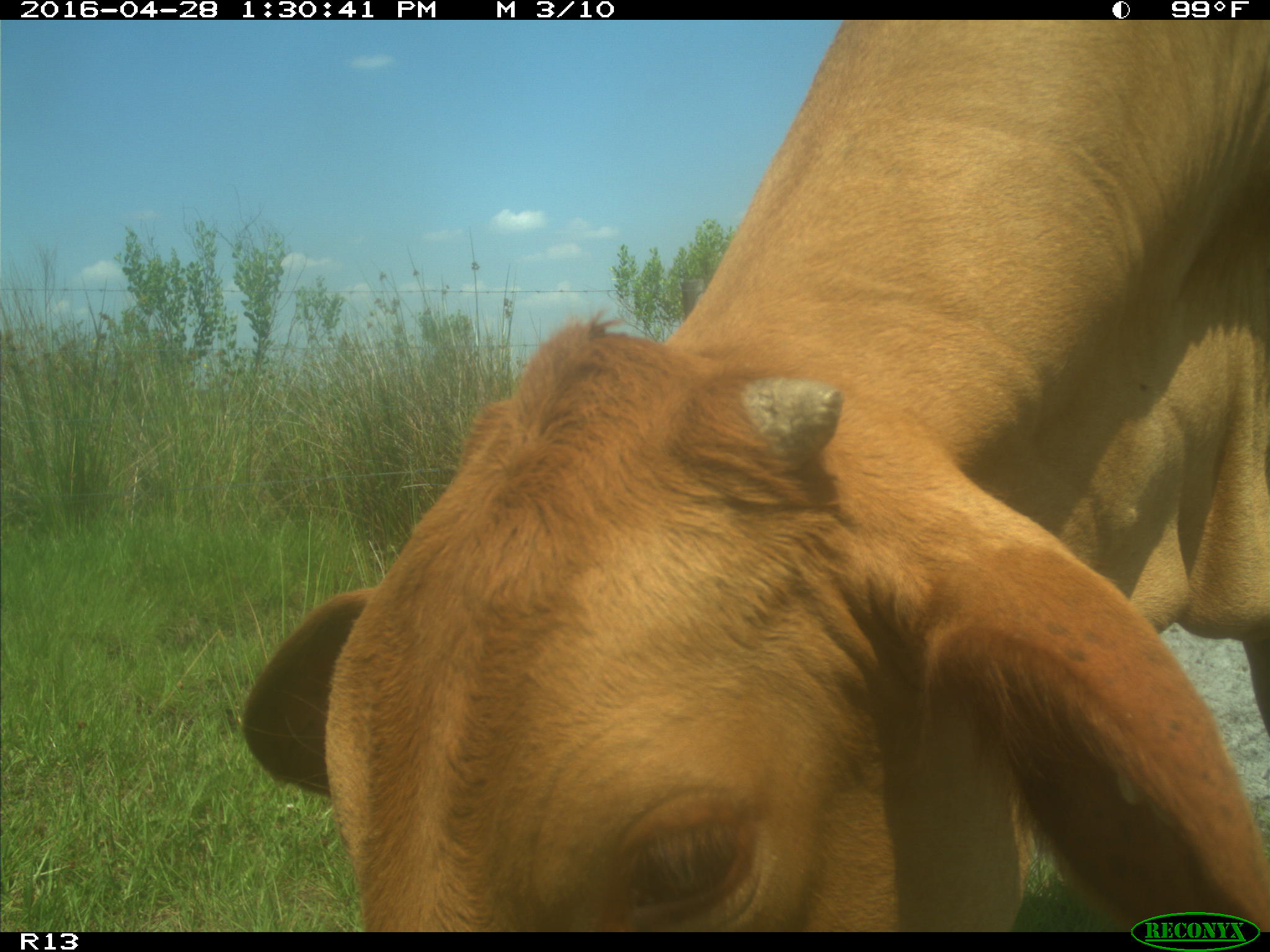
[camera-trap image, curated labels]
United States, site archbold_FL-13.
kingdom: Animalia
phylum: Chordata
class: Mammalia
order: Artiodactyla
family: Bovidae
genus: Bos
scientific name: Bos taurus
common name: domestic cow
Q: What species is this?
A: Bos taurus (domestic cow).